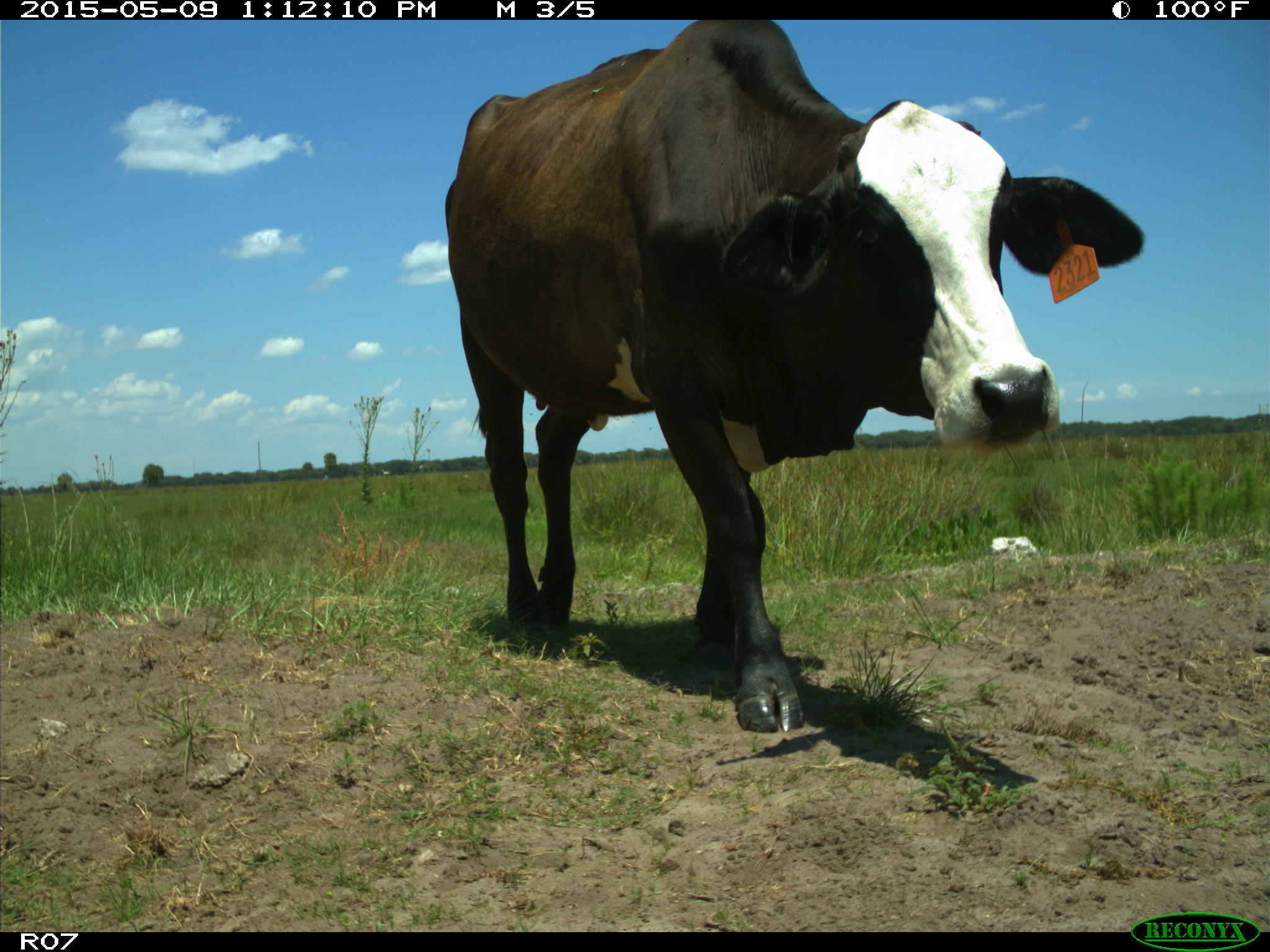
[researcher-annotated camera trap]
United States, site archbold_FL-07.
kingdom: Animalia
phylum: Chordata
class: Mammalia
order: Artiodactyla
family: Bovidae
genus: Bos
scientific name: Bos taurus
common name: domestic cow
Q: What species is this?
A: Bos taurus (domestic cow).